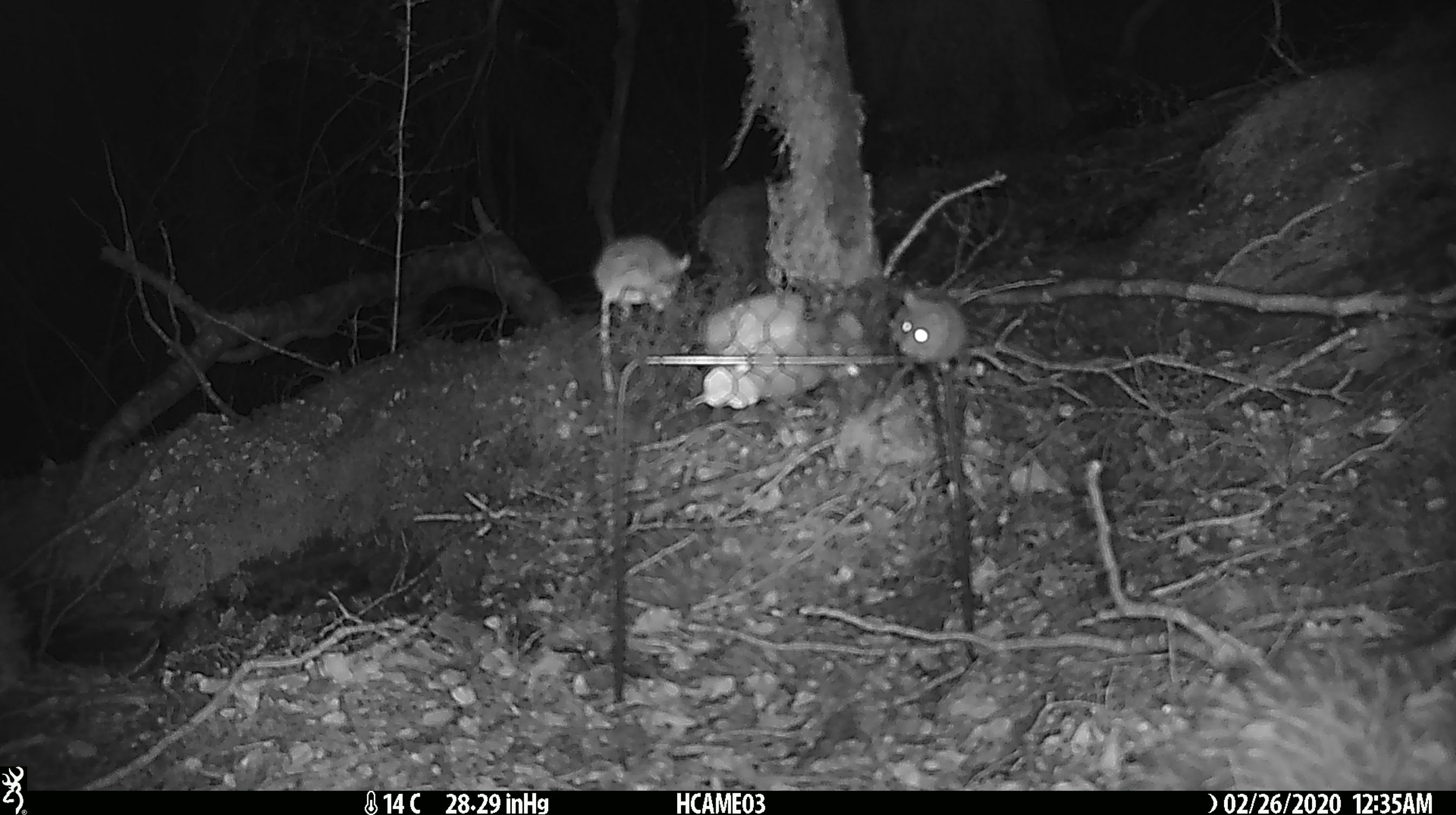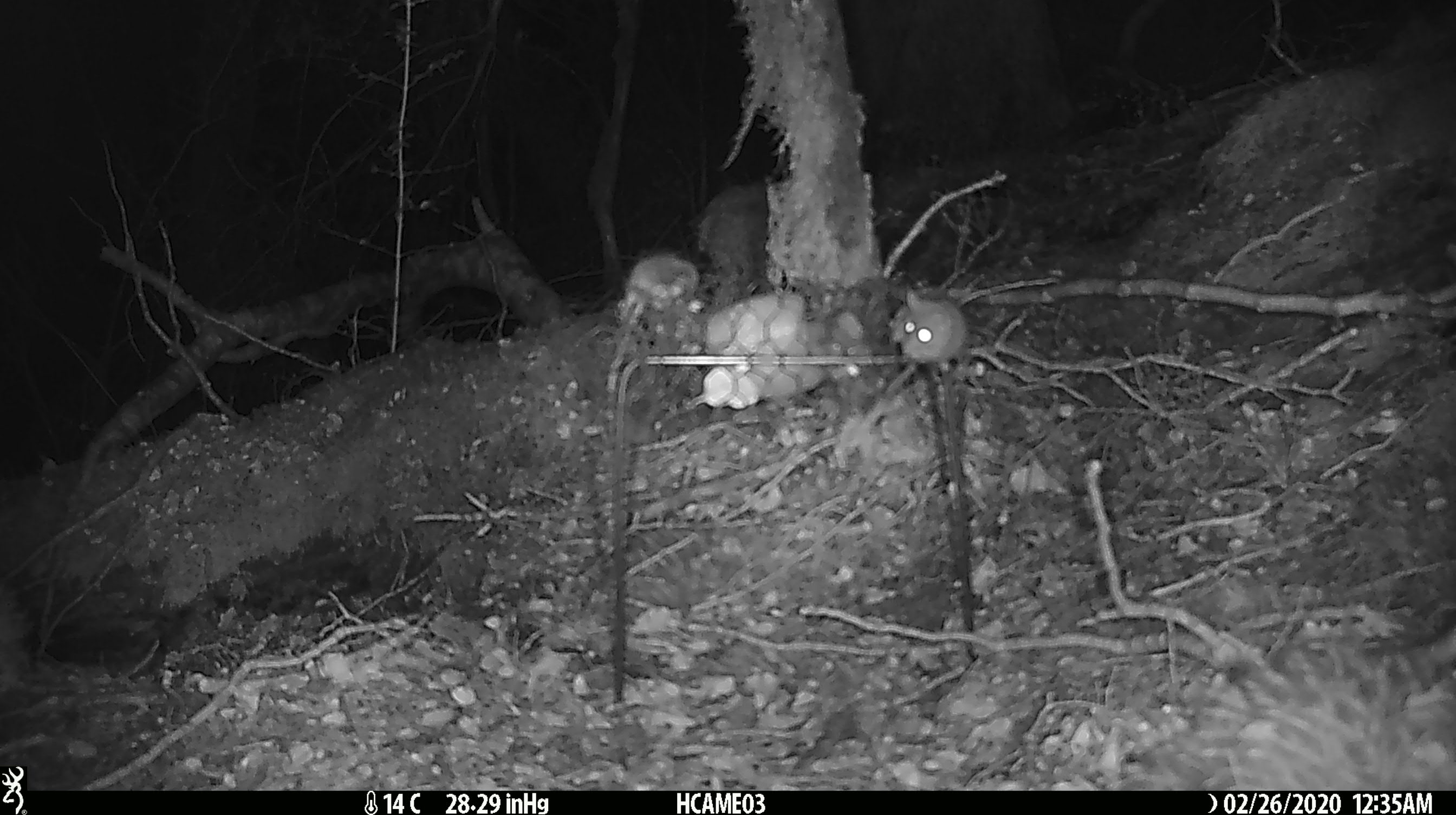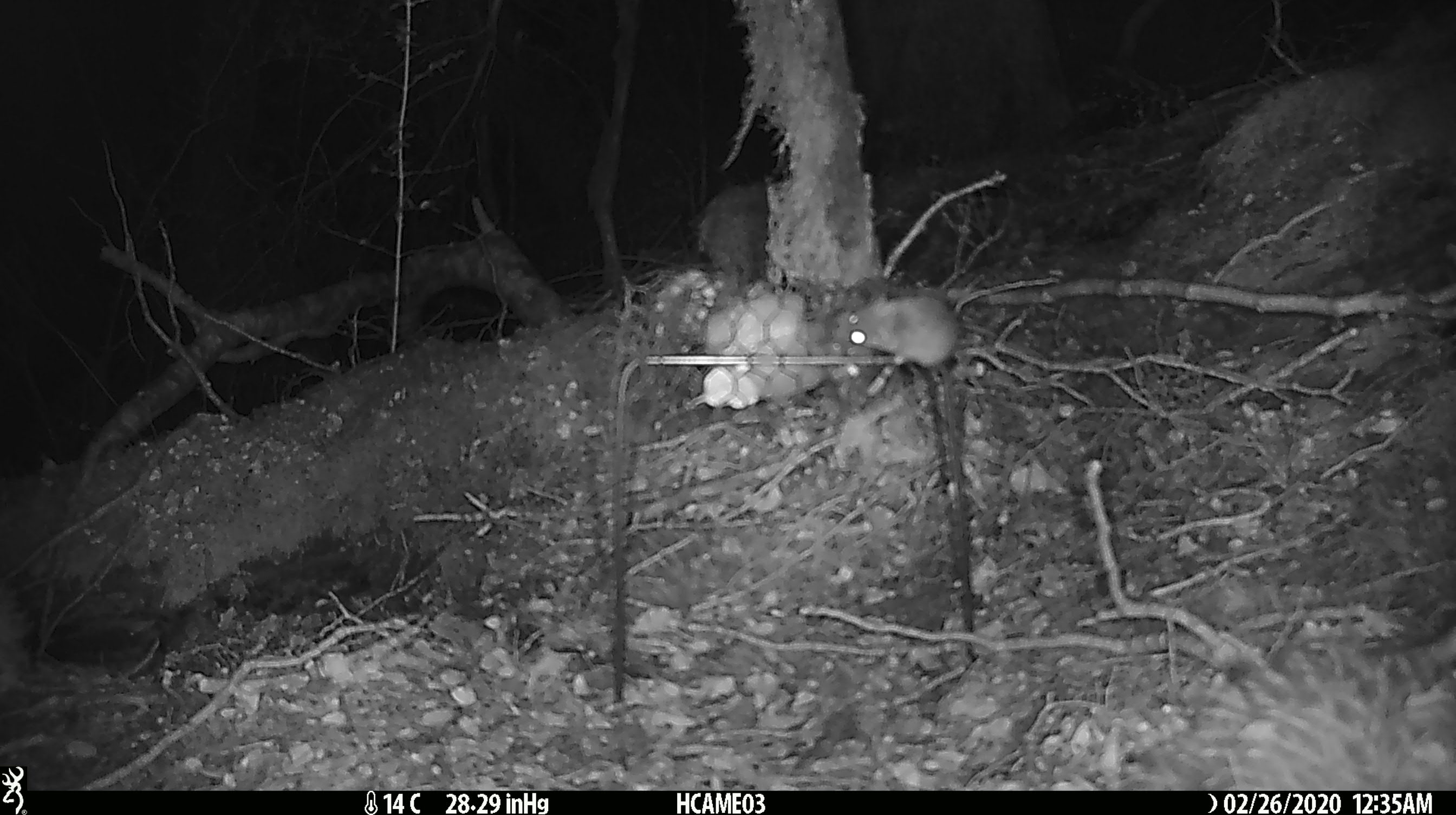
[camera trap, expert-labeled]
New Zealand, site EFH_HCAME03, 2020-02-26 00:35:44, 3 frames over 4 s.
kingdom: Animalia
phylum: Chordata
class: Mammalia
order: Rodentia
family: Muridae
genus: Mus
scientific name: Mus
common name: mouse